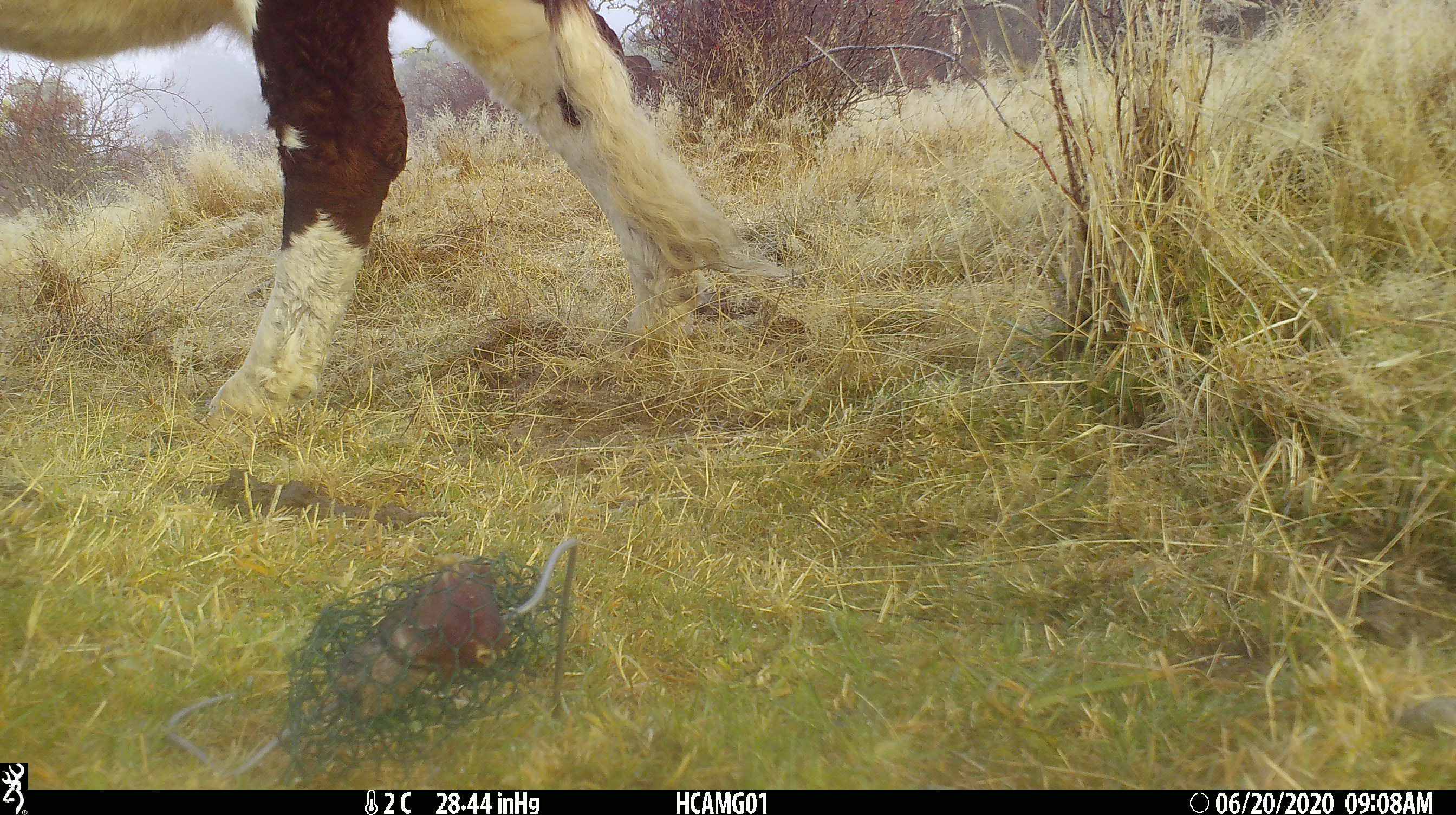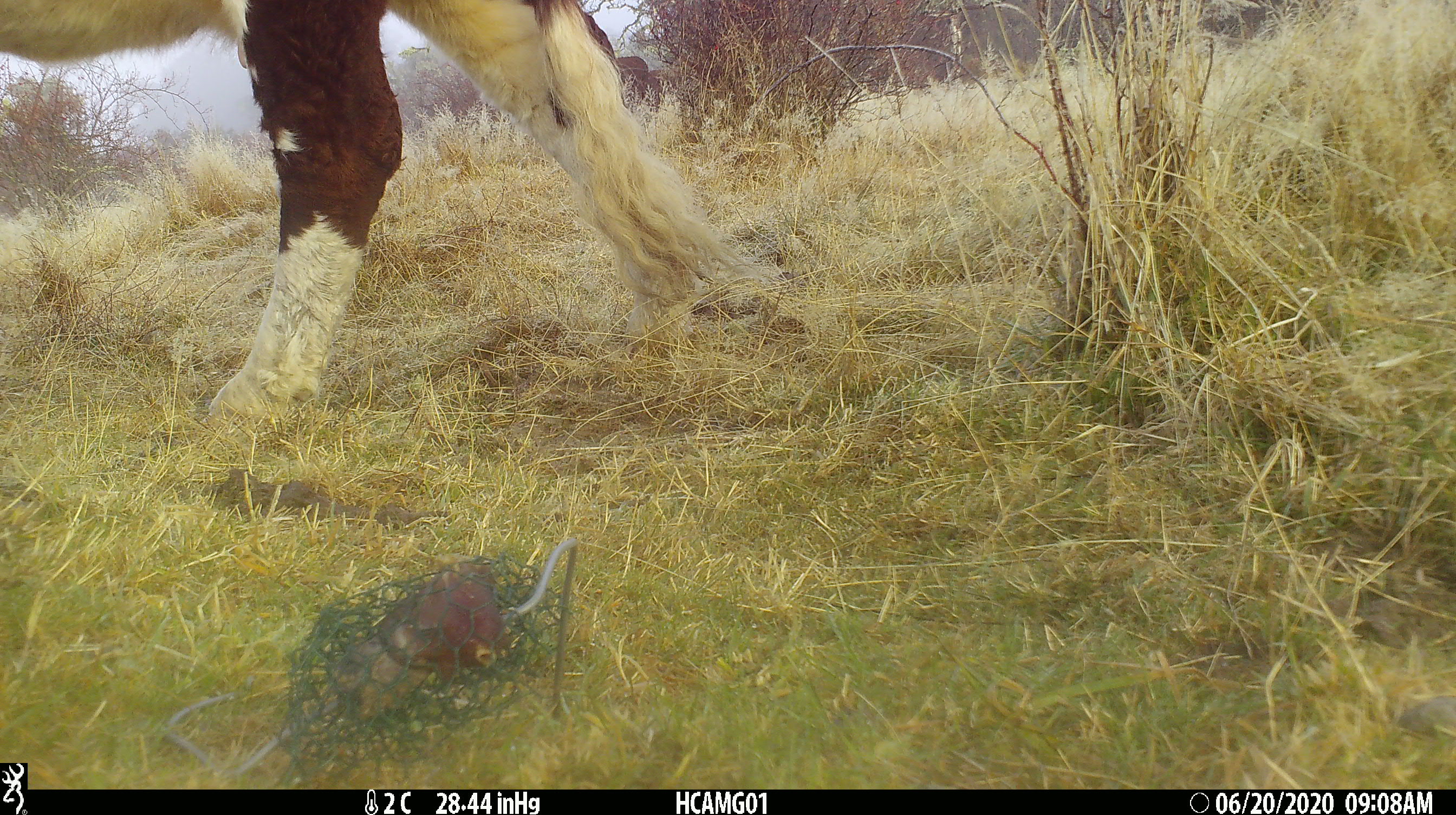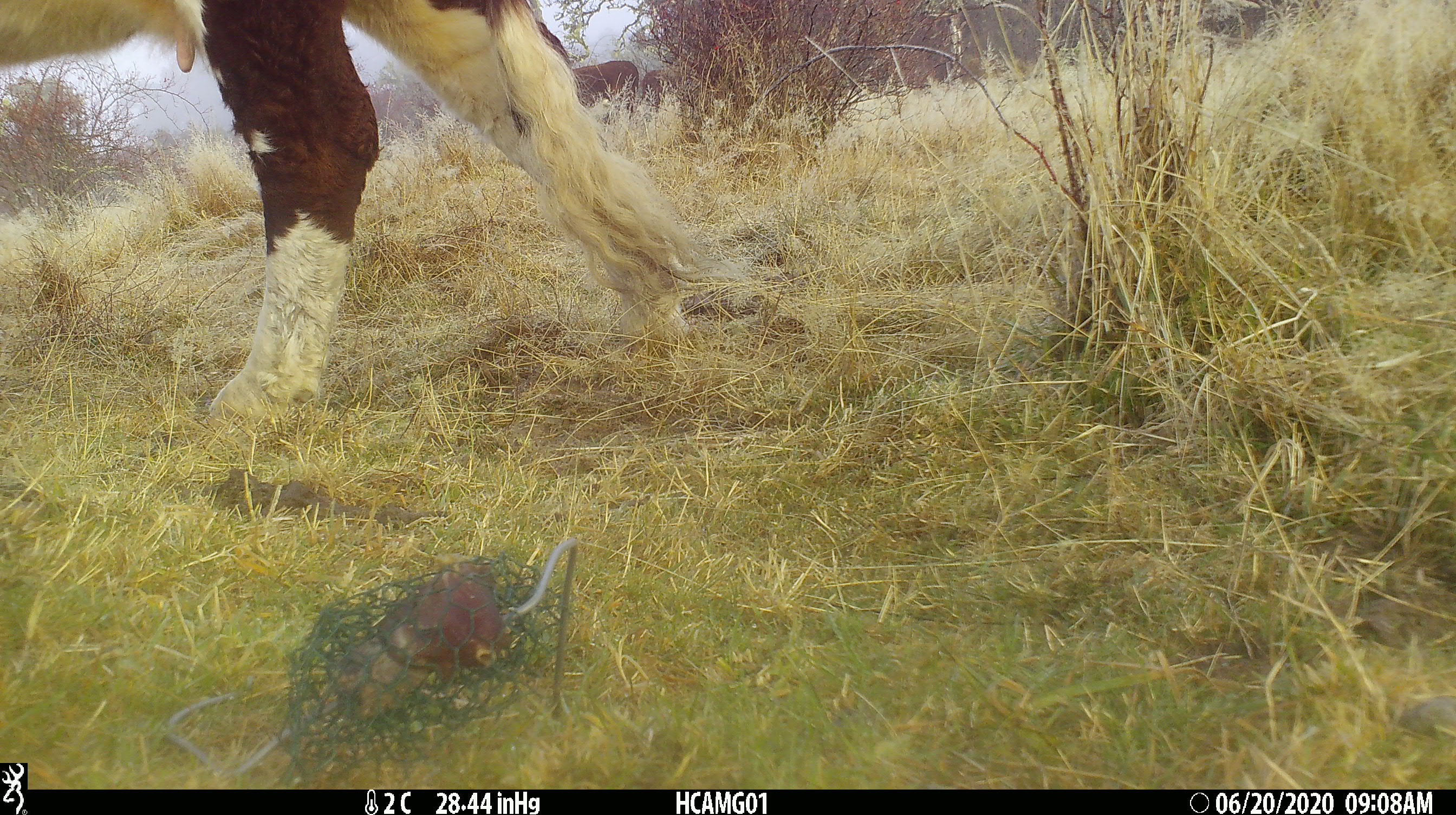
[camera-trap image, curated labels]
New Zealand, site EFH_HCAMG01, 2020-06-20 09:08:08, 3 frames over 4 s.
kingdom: Animalia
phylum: Chordata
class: Mammalia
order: Artiodactyla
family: Bovidae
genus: Bos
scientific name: Bos taurus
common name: domestic cow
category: cow